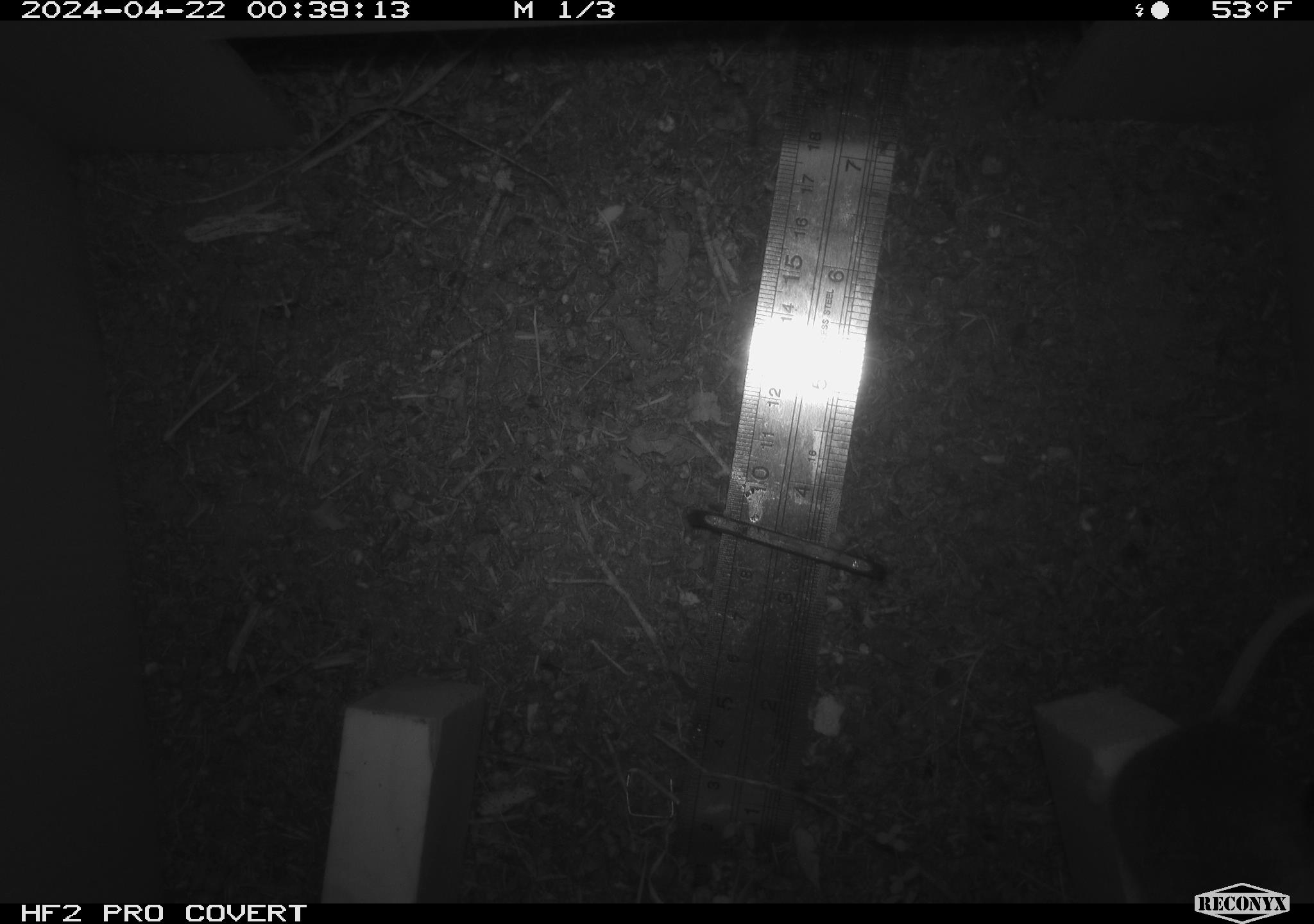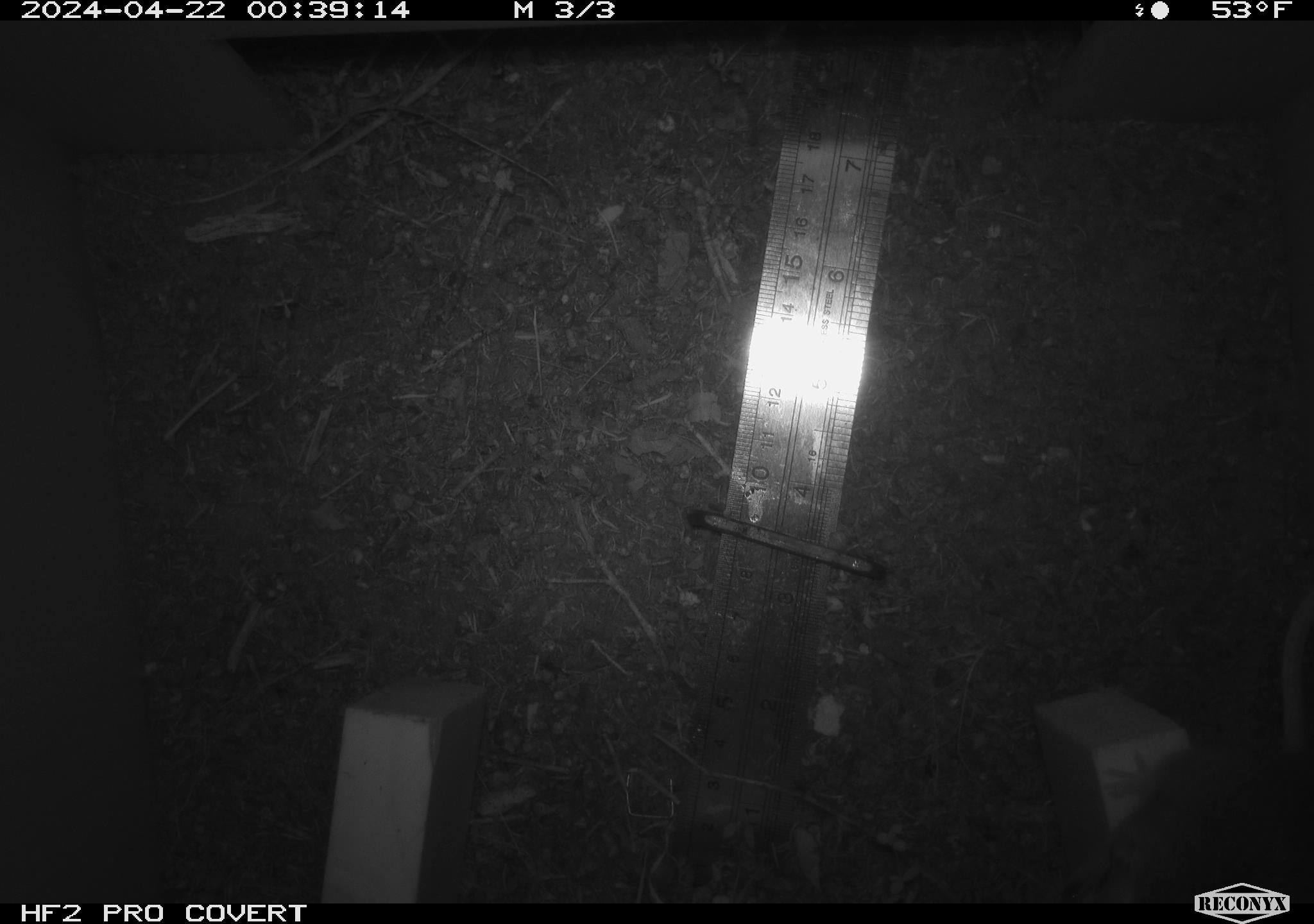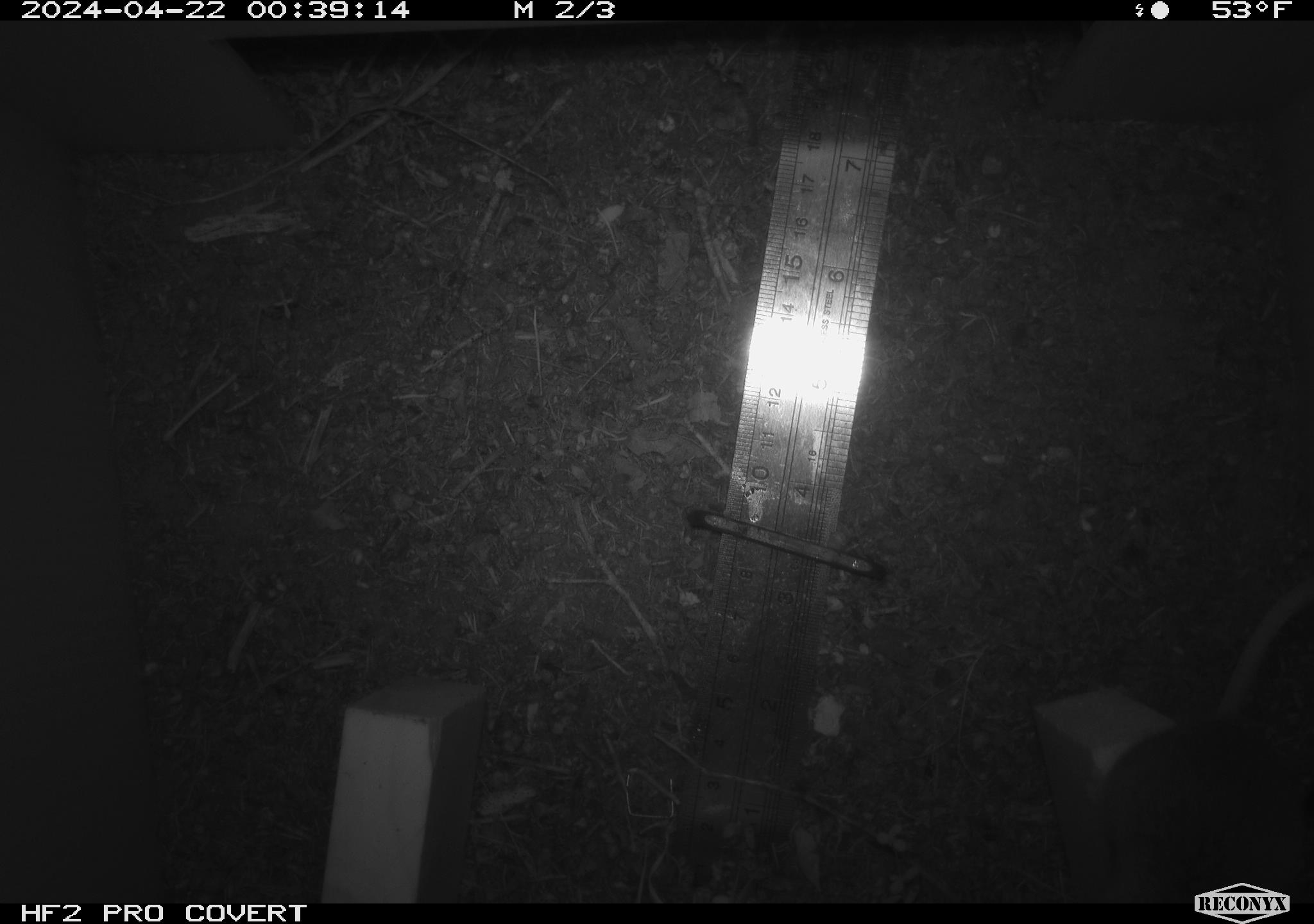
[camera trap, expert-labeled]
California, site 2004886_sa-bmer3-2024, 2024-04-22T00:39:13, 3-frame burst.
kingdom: Animalia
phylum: Chordata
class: Mammalia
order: Rodentia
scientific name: Rodentia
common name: mouse species